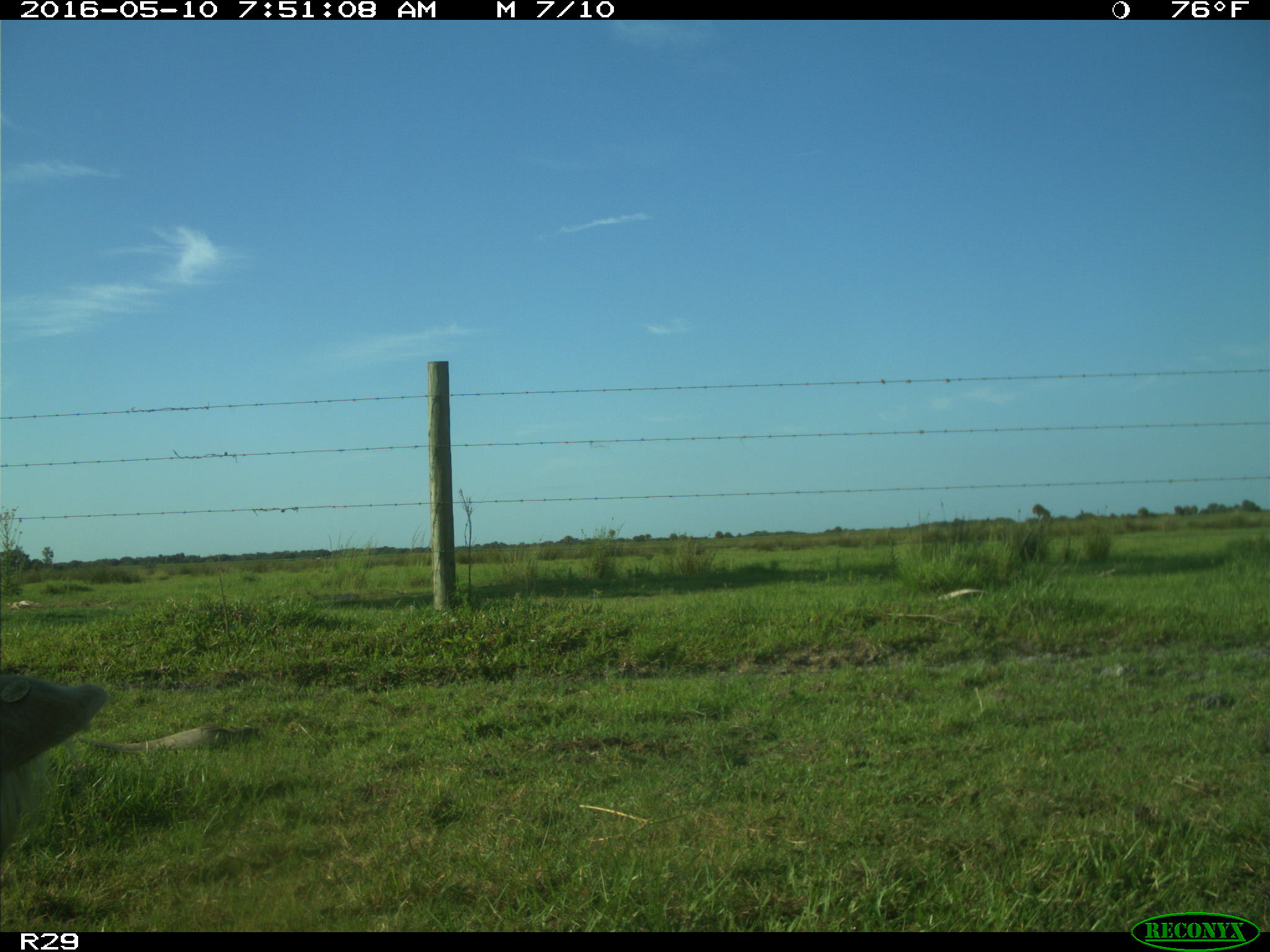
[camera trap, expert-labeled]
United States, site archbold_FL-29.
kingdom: Animalia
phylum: Chordata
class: Mammalia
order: Artiodactyla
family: Bovidae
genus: Bos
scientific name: Bos taurus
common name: domestic cow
Bos taurus (domestic cow).